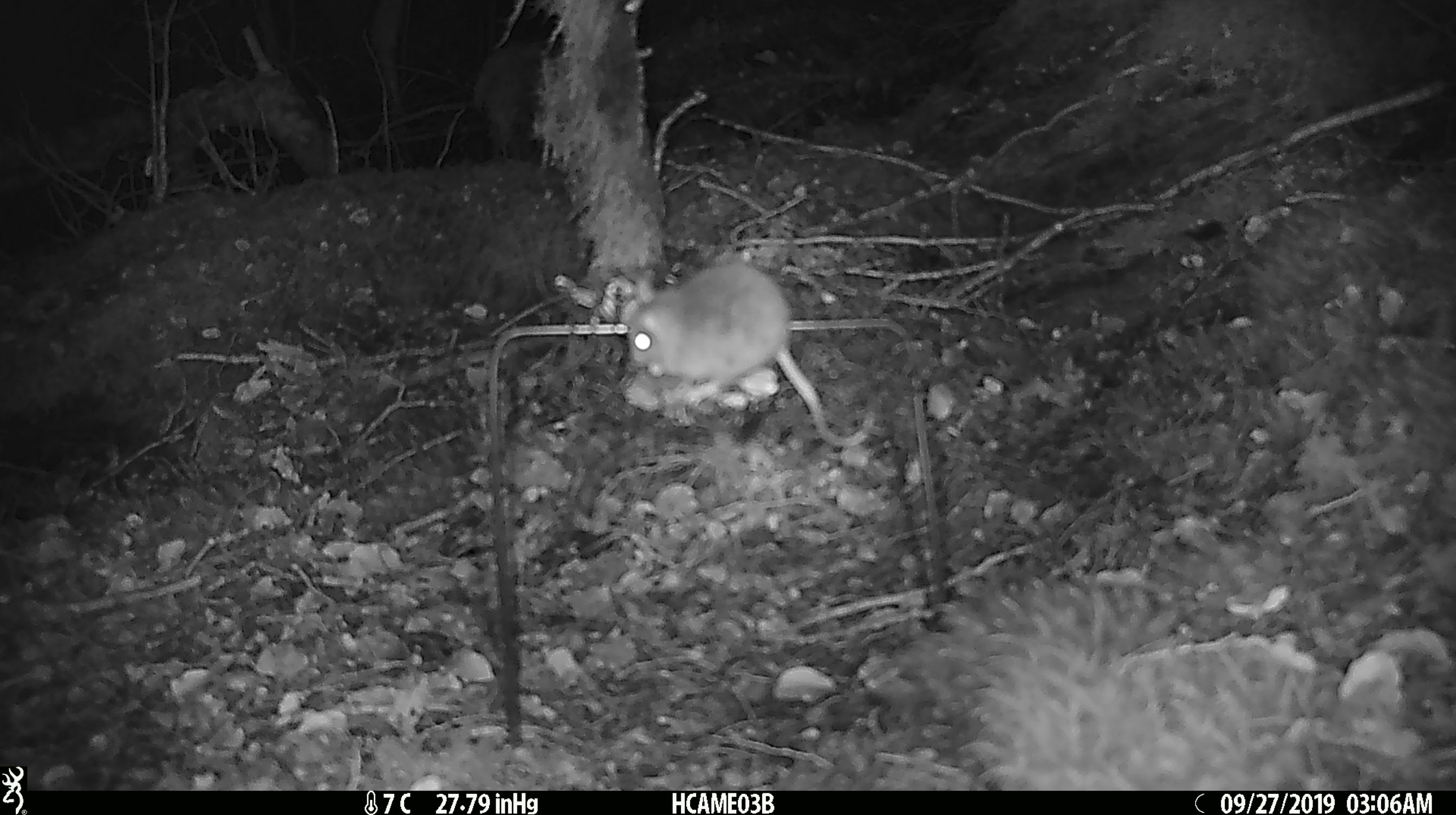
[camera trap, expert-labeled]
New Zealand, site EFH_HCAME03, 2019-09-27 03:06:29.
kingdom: Animalia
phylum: Chordata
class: Mammalia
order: Rodentia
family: Muridae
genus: Mus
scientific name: Mus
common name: mouse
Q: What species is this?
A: Mouse (Mus).